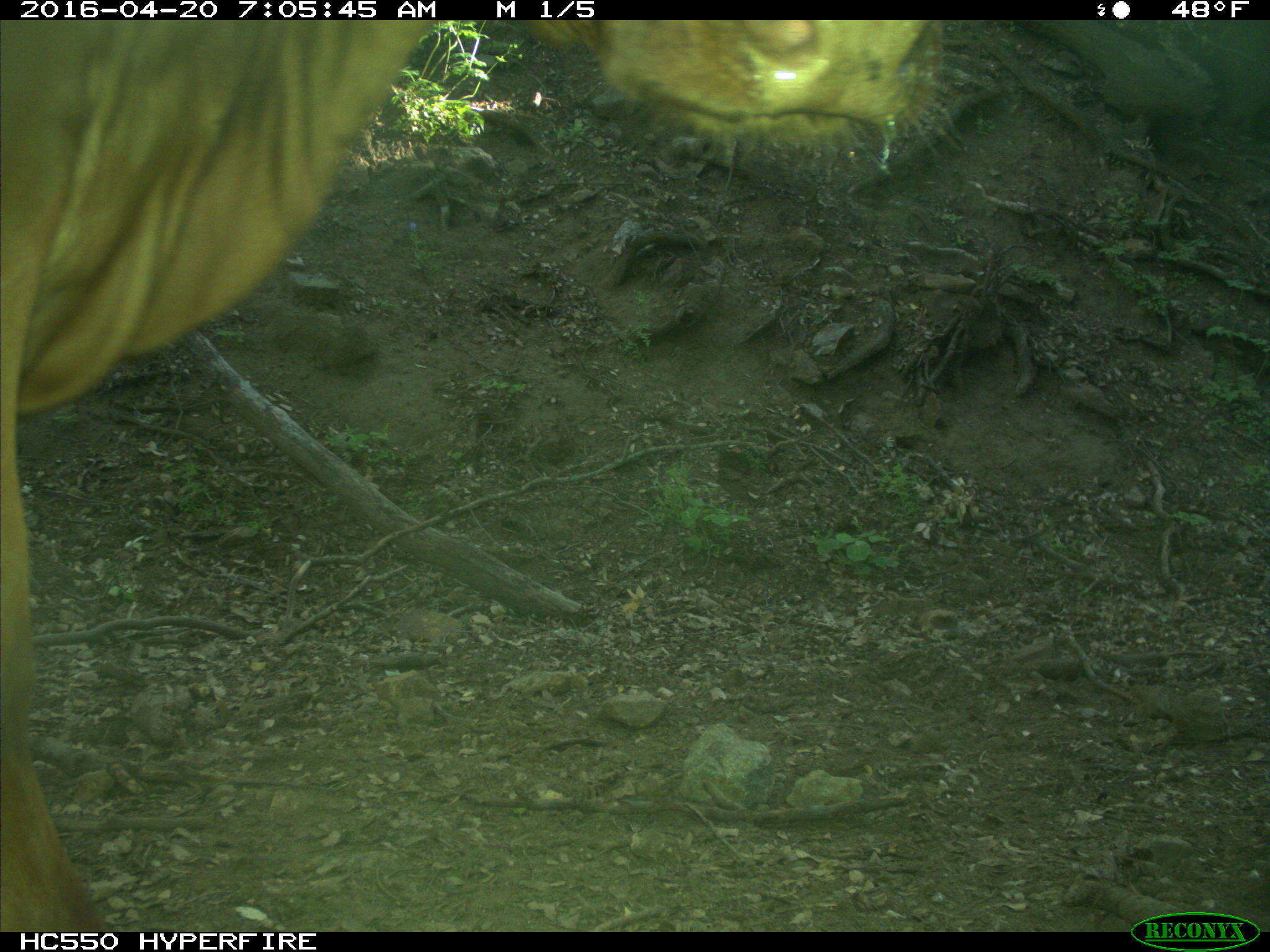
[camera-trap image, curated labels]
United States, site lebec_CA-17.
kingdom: Animalia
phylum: Chordata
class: Mammalia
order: Artiodactyla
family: Bovidae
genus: Bos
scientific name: Bos taurus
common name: domestic cow